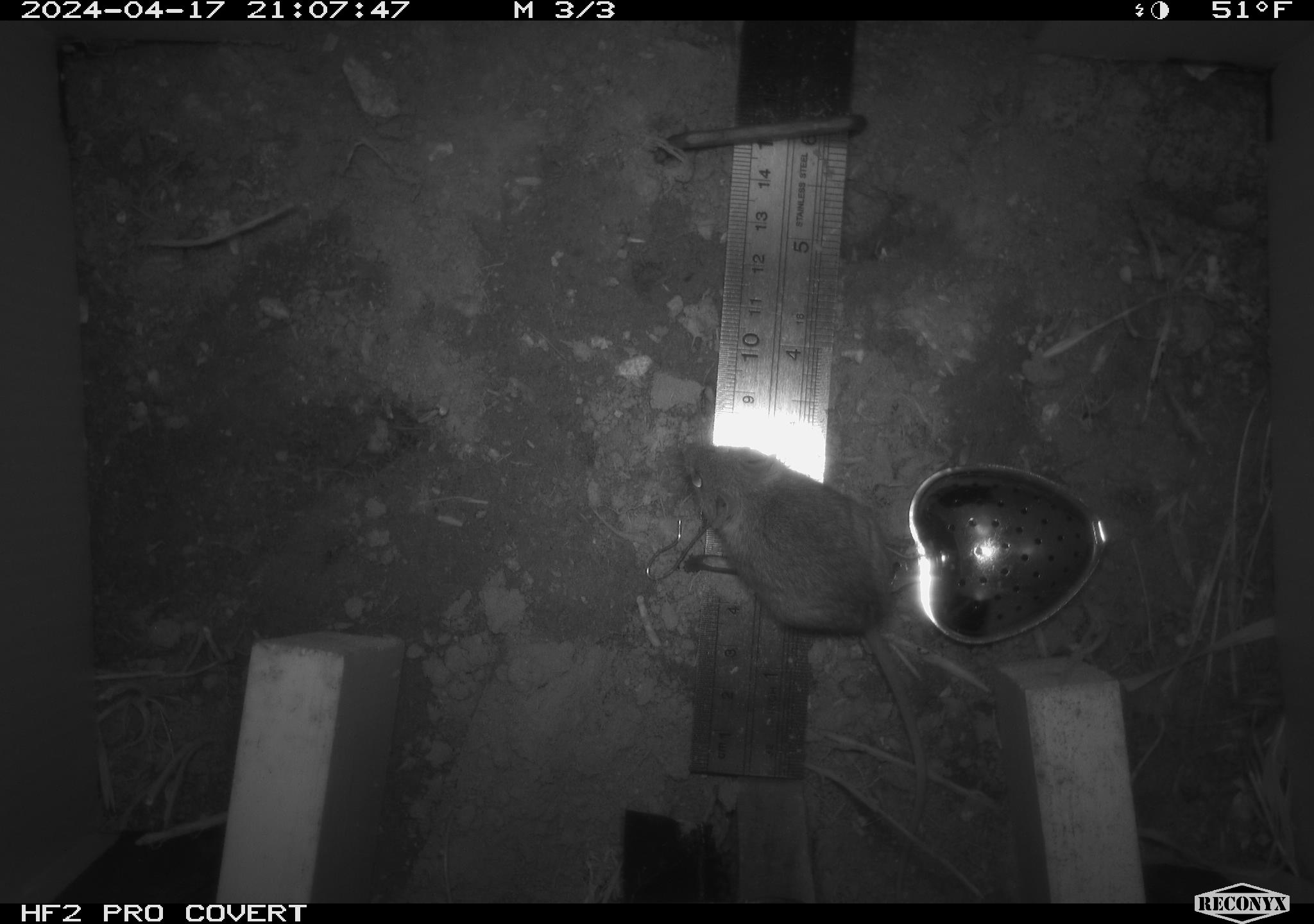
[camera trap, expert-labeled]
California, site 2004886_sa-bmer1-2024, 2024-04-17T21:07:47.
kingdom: Animalia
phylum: Chordata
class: Mammalia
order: Rodentia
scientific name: Rodentia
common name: mouse species